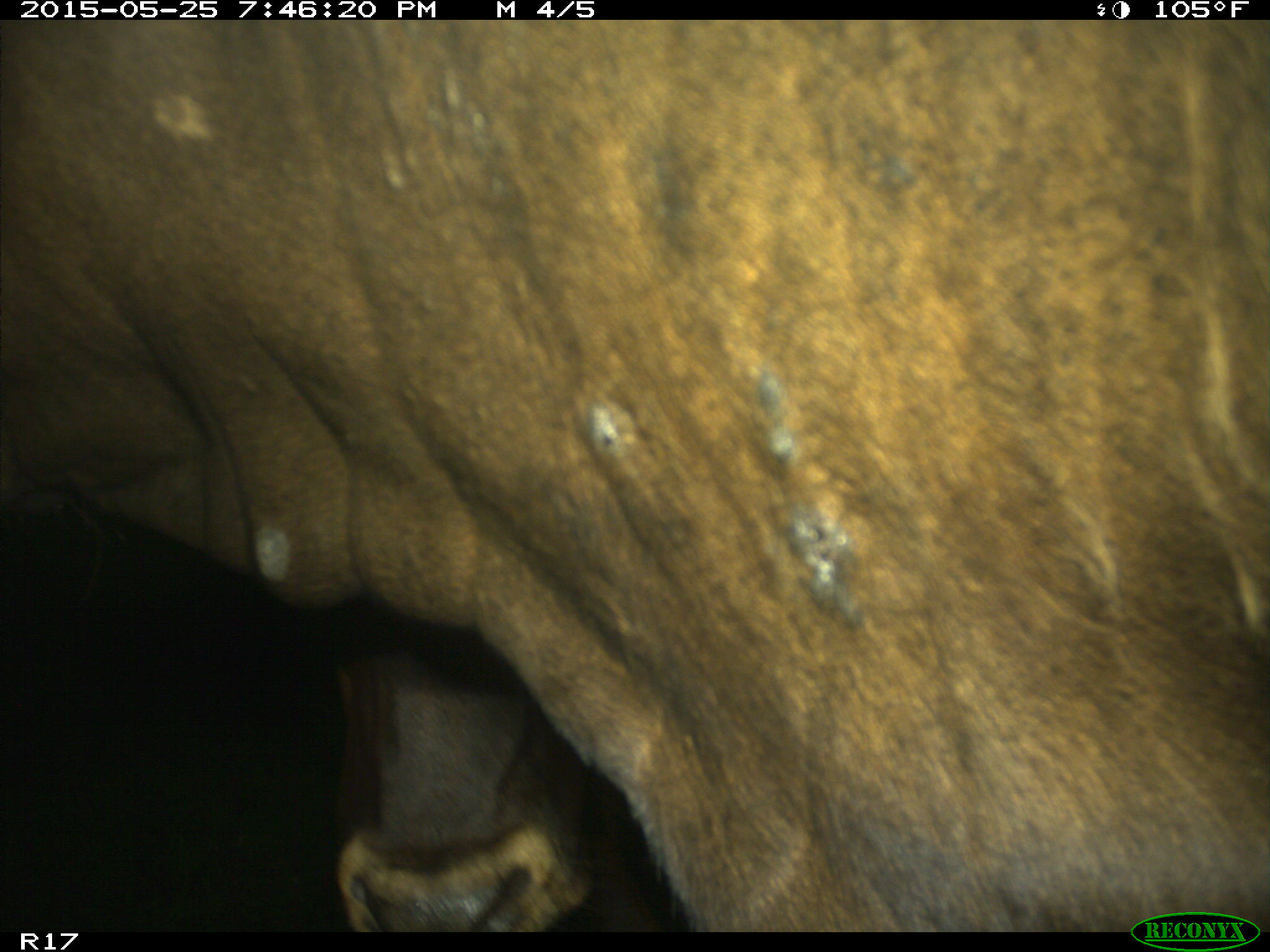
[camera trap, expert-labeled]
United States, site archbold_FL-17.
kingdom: Animalia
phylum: Chordata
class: Mammalia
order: Artiodactyla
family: Bovidae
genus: Bos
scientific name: Bos taurus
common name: domestic cow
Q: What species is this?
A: Bos taurus (domestic cow).